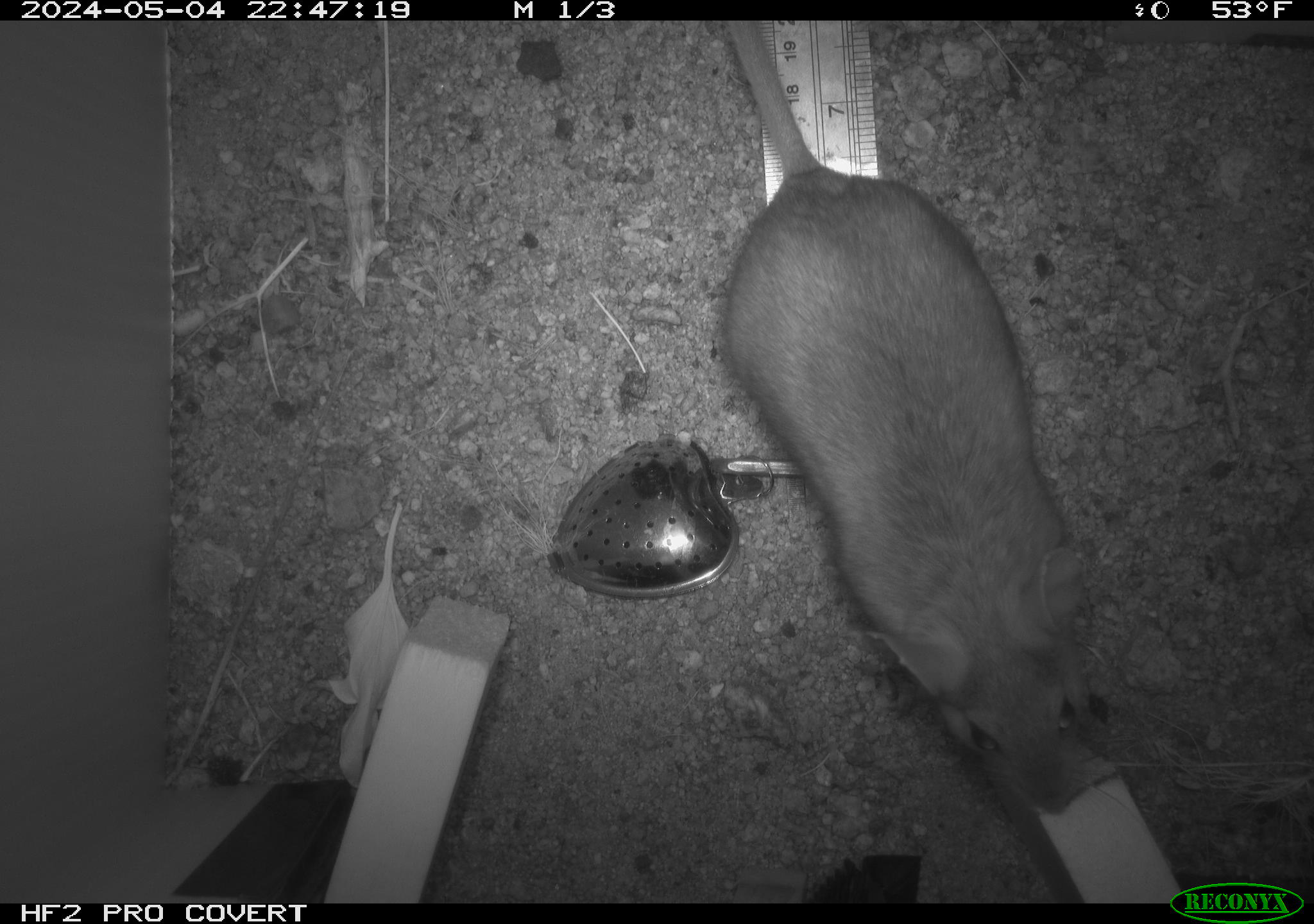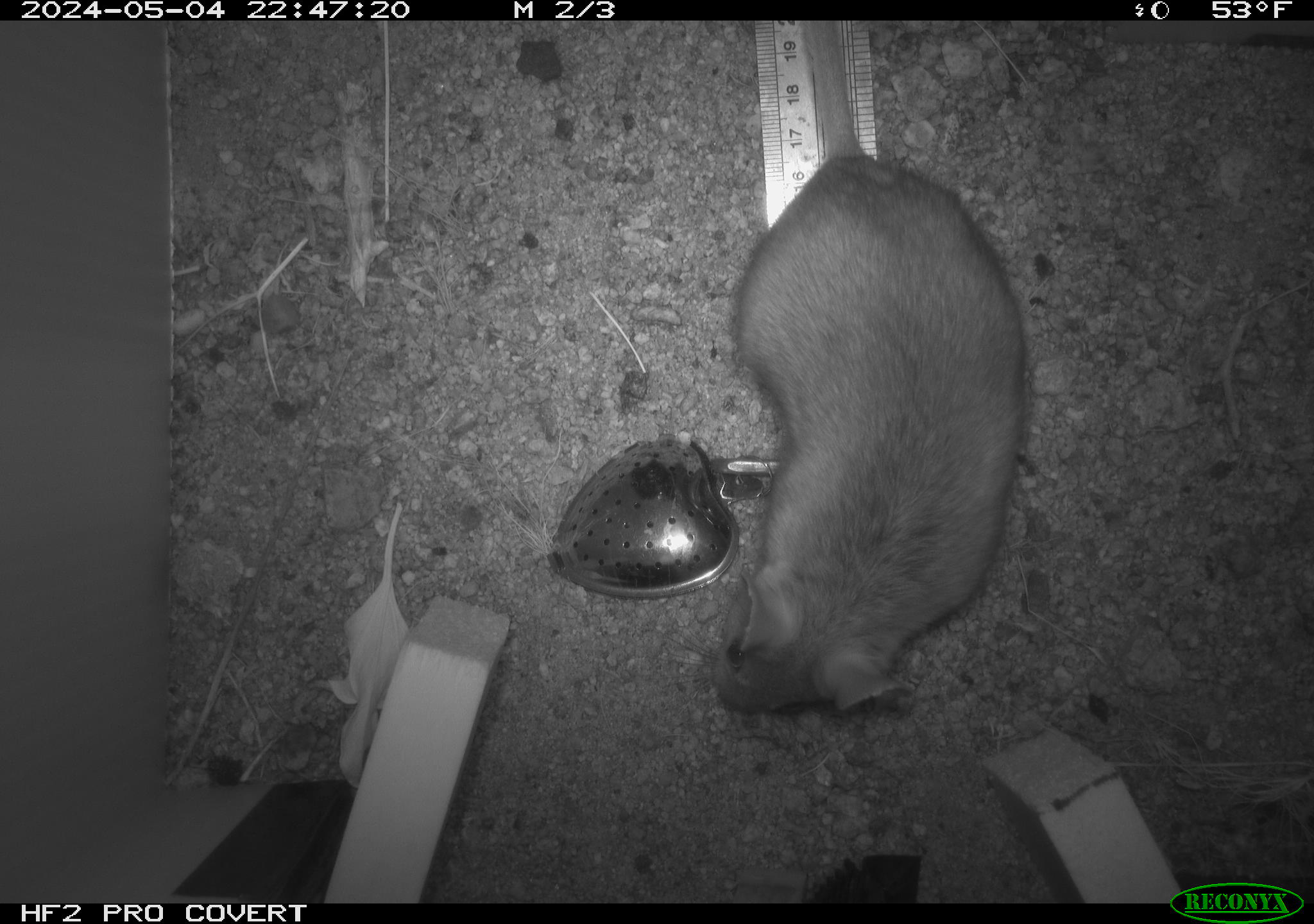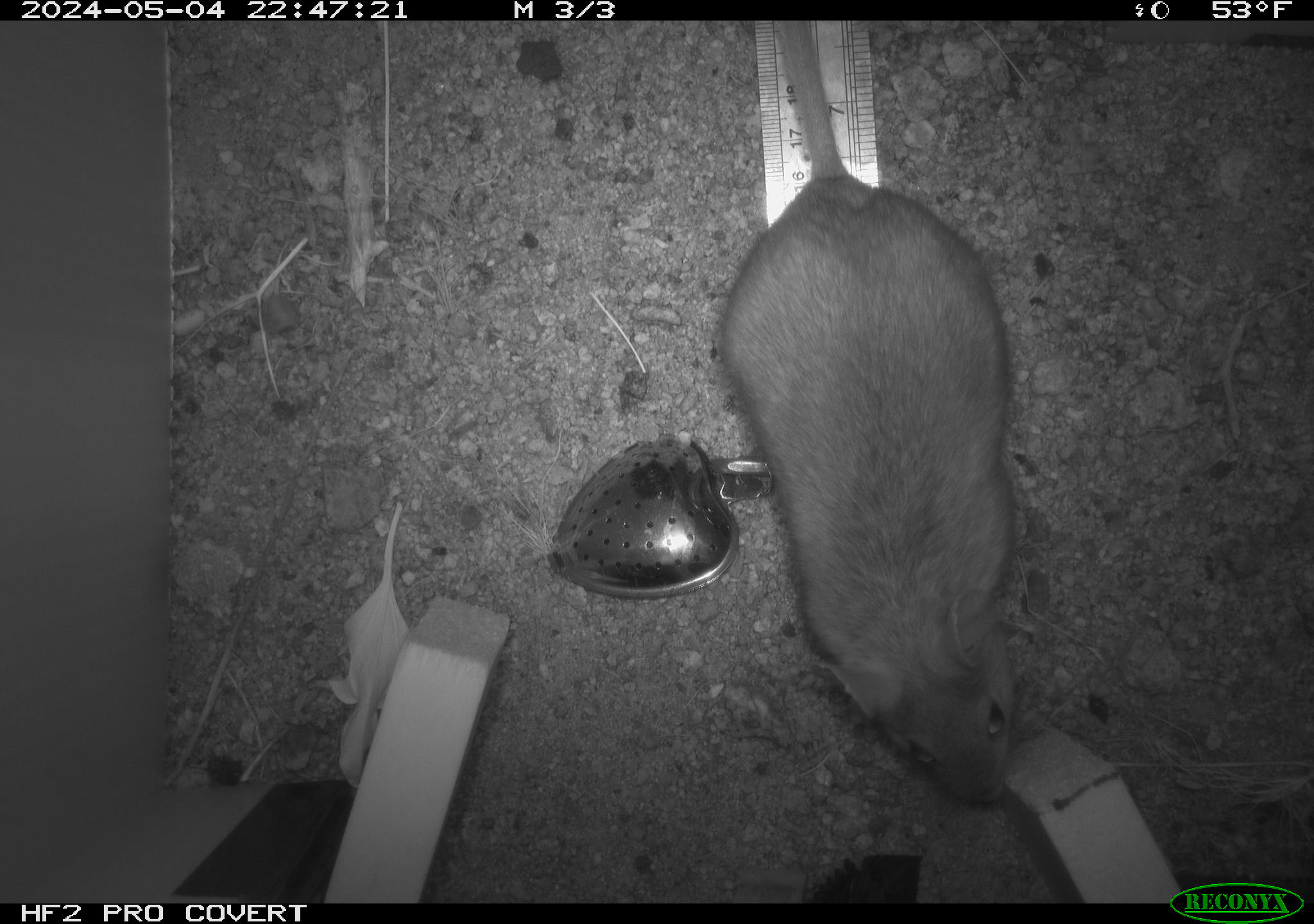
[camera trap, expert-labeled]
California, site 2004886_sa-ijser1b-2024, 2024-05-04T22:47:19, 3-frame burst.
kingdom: Animalia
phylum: Chordata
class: Mammalia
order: Rodentia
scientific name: Rodentia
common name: woodrat or rat or mouse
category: woodrat or rat or mouse species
Woodrat or rat or mouse species (woodrat or rat or mouse) (Rodentia).